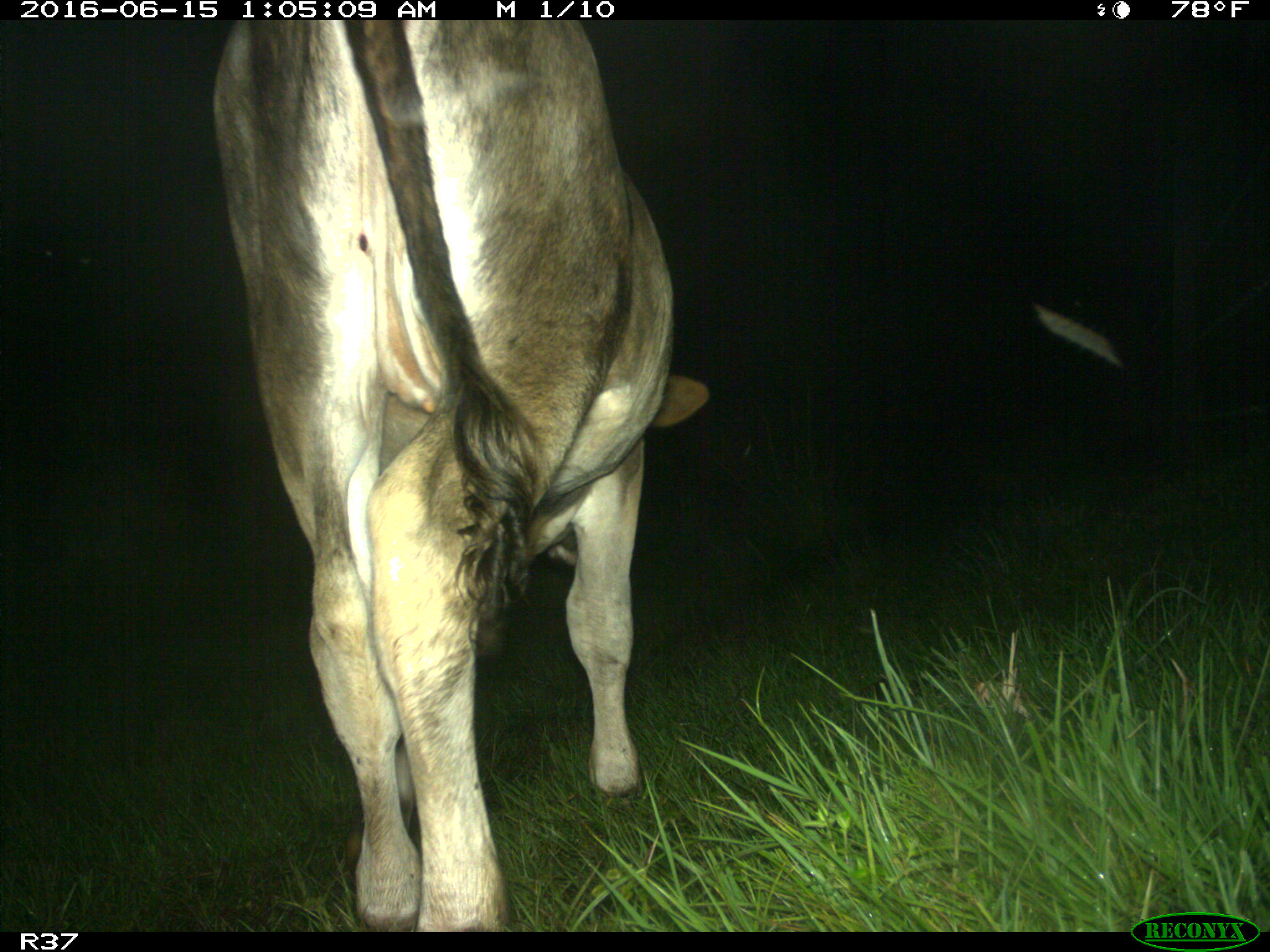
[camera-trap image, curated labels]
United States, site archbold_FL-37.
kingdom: Animalia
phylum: Chordata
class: Mammalia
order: Artiodactyla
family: Bovidae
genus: Bos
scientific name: Bos taurus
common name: domestic cow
Bos taurus (domestic cow).